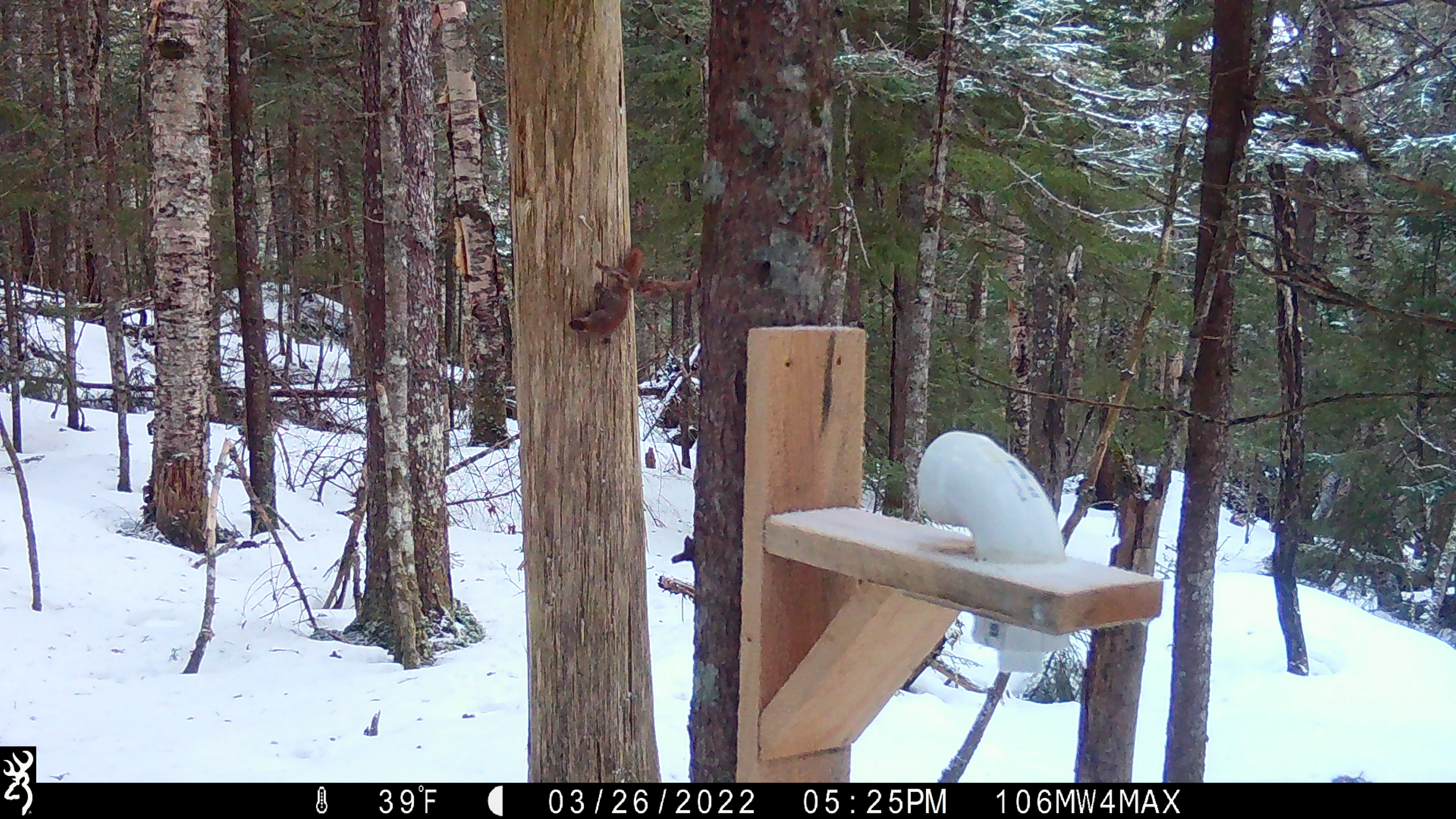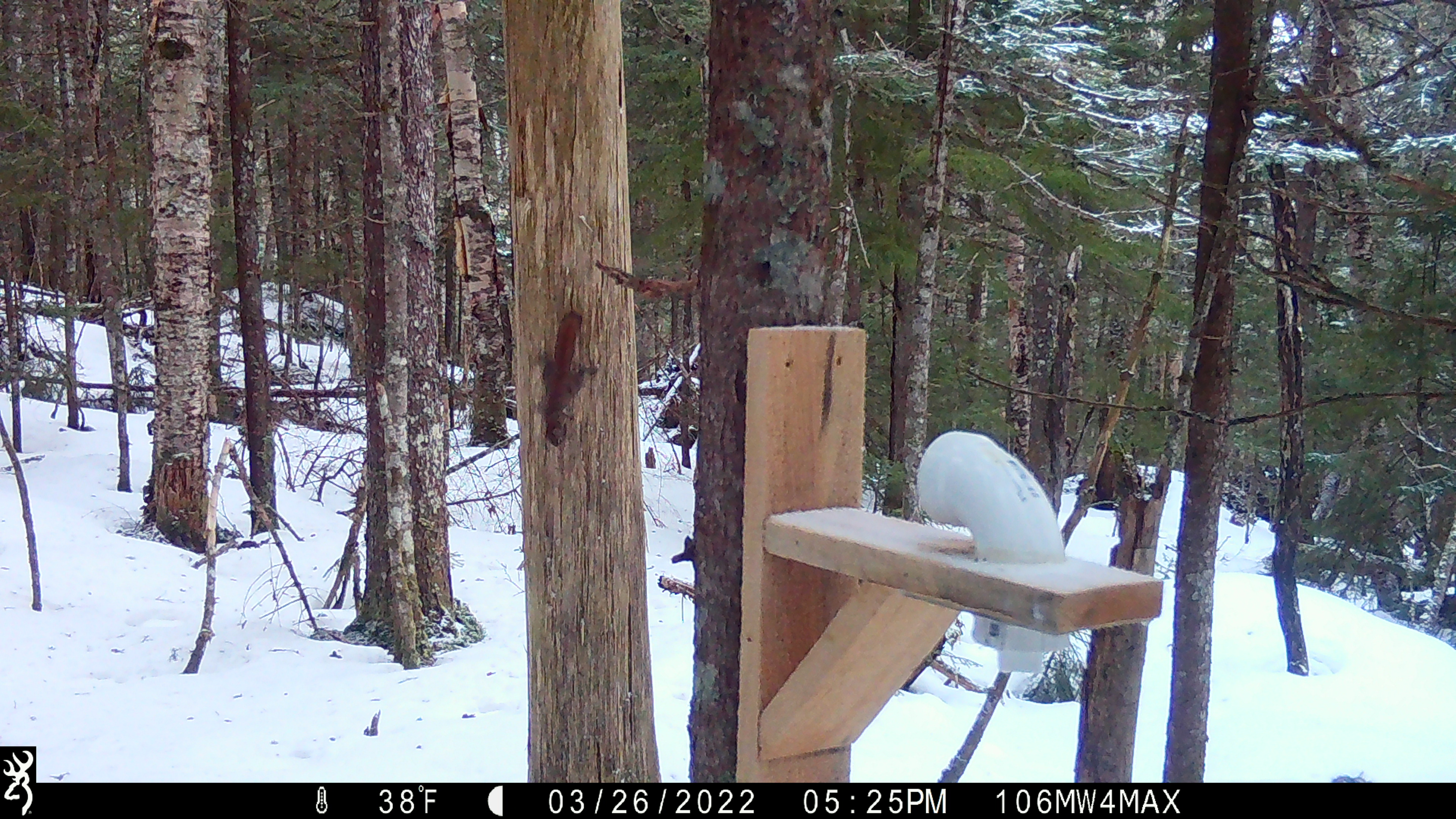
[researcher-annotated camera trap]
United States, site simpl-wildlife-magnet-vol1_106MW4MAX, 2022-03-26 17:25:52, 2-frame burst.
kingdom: Animalia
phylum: Chordata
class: Mammalia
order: Rodentia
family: Sciuridae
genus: Tamiasciurus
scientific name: Tamiasciurus hudsonicus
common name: red squirrel